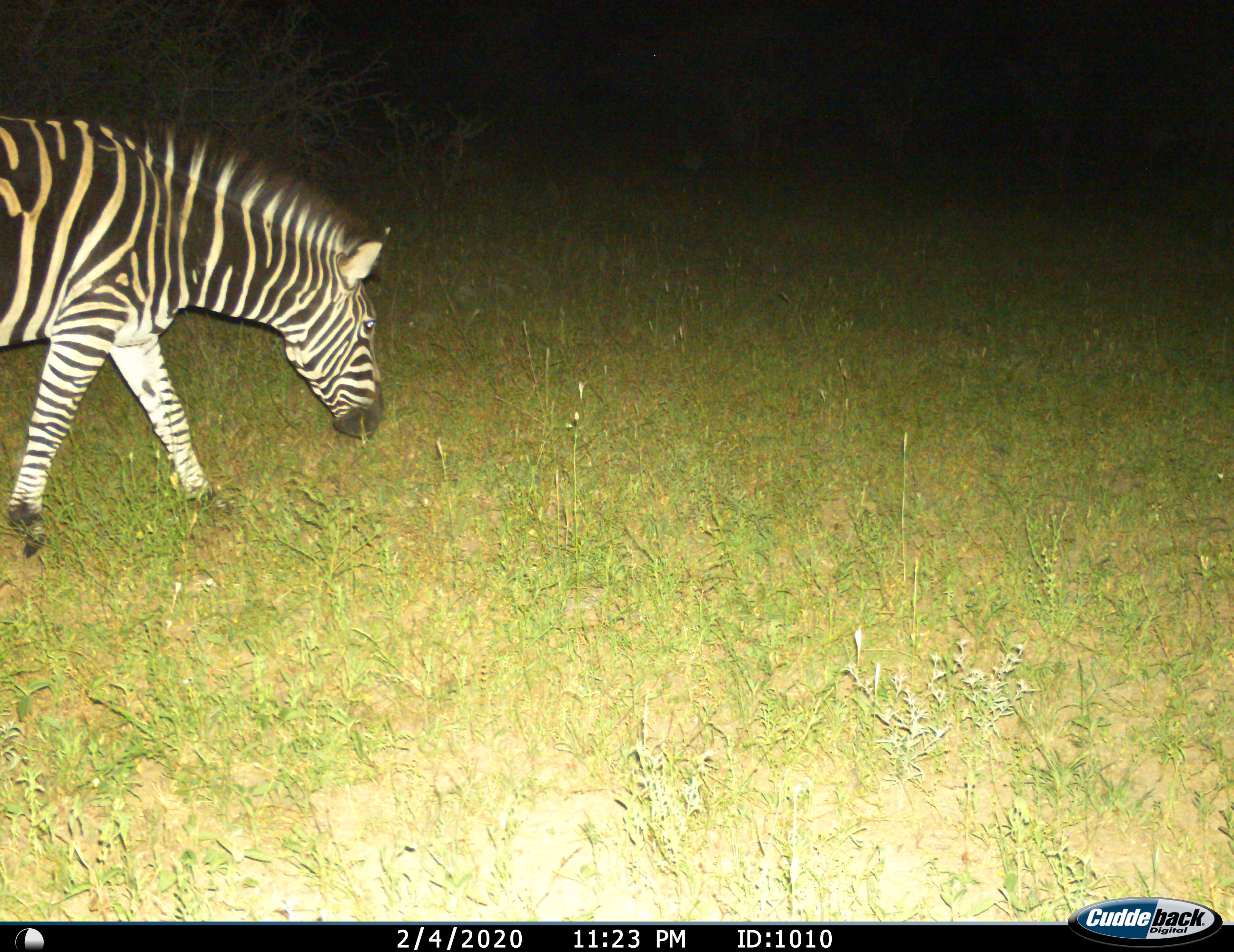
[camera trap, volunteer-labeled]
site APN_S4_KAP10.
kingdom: Animalia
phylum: Chordata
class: Mammalia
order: Perissodactyla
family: Equidae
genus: Equus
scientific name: Equus quagga burchellii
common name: burchell's zebra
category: zebraburchells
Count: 1.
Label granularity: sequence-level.